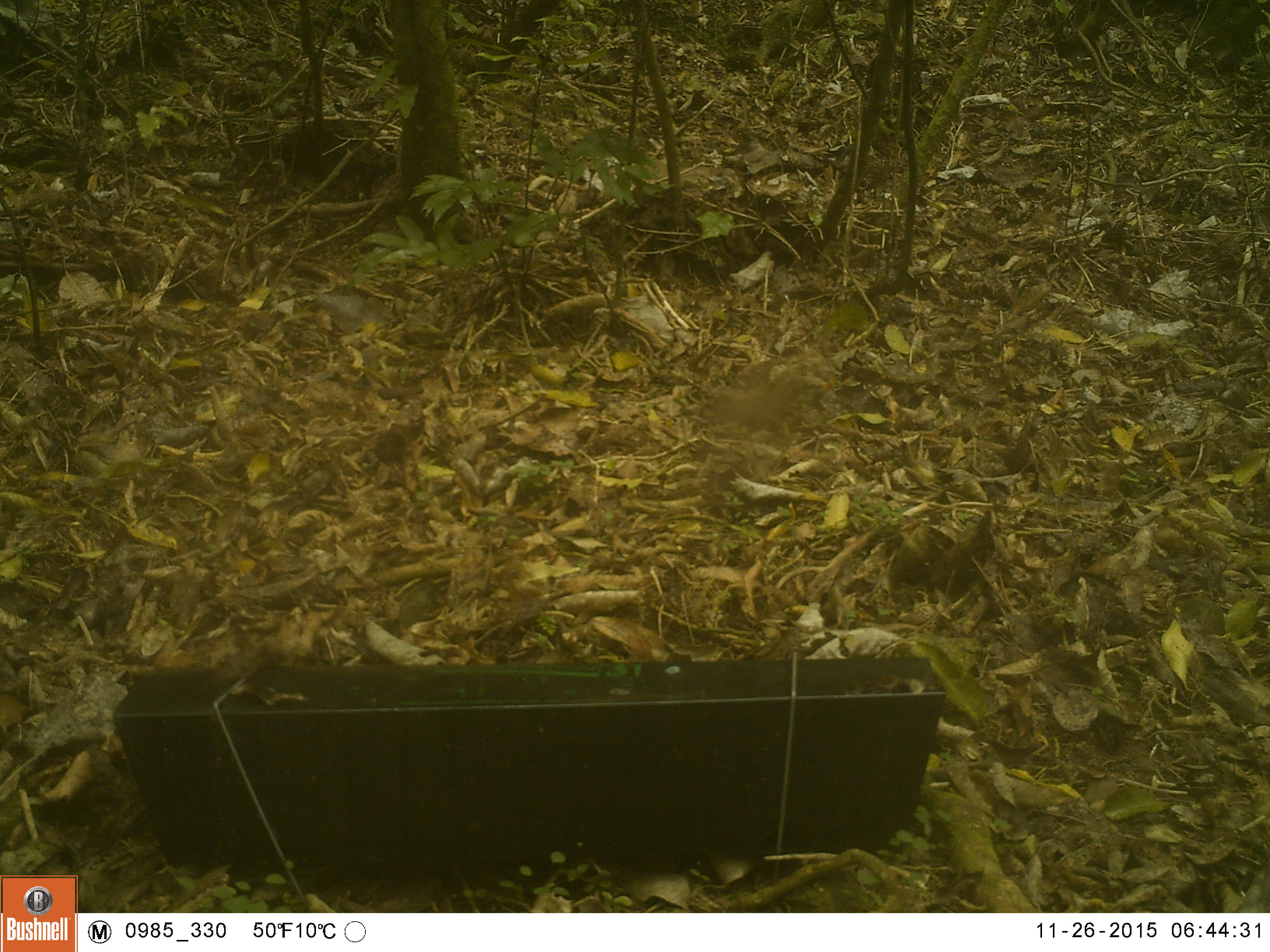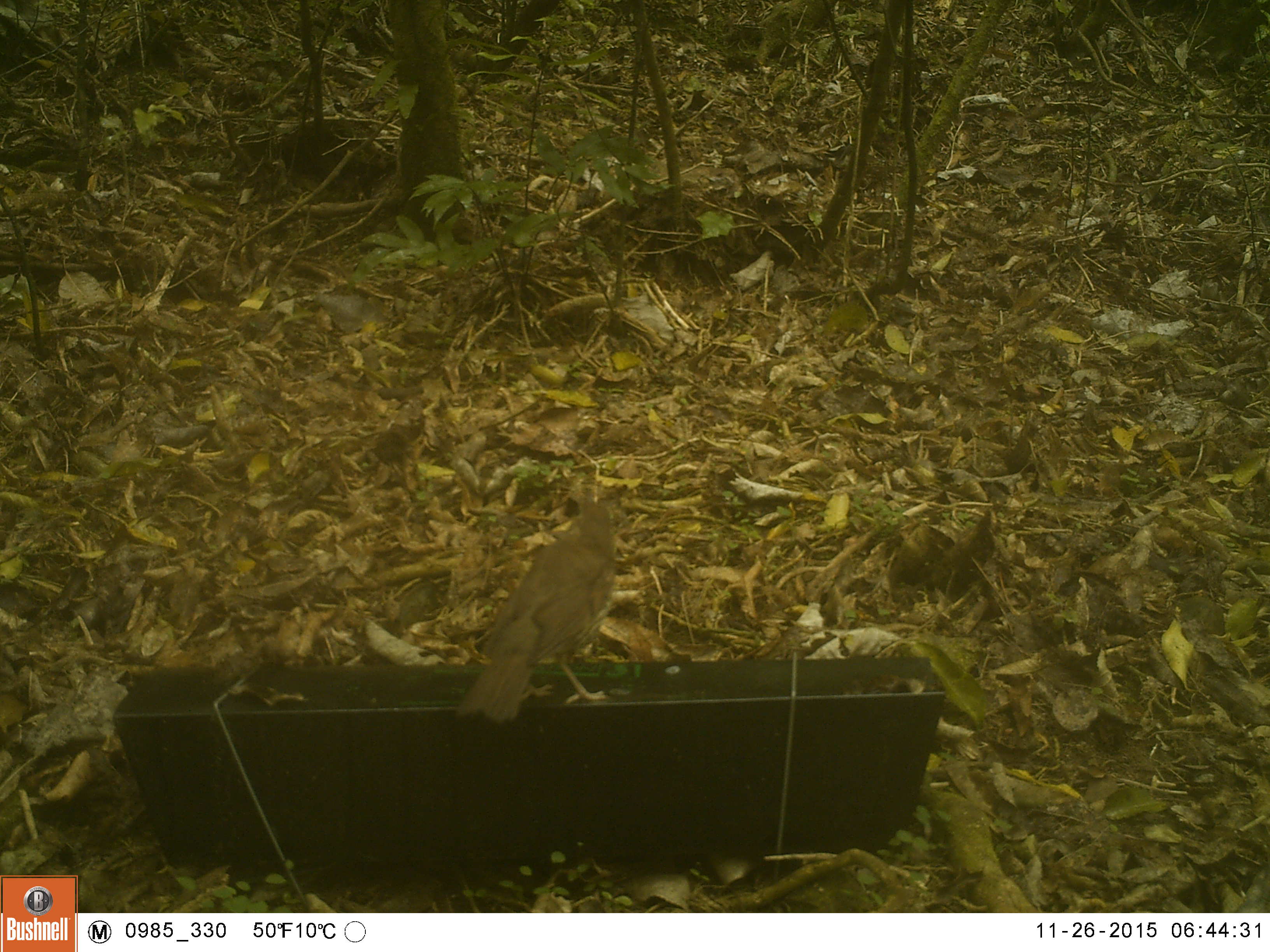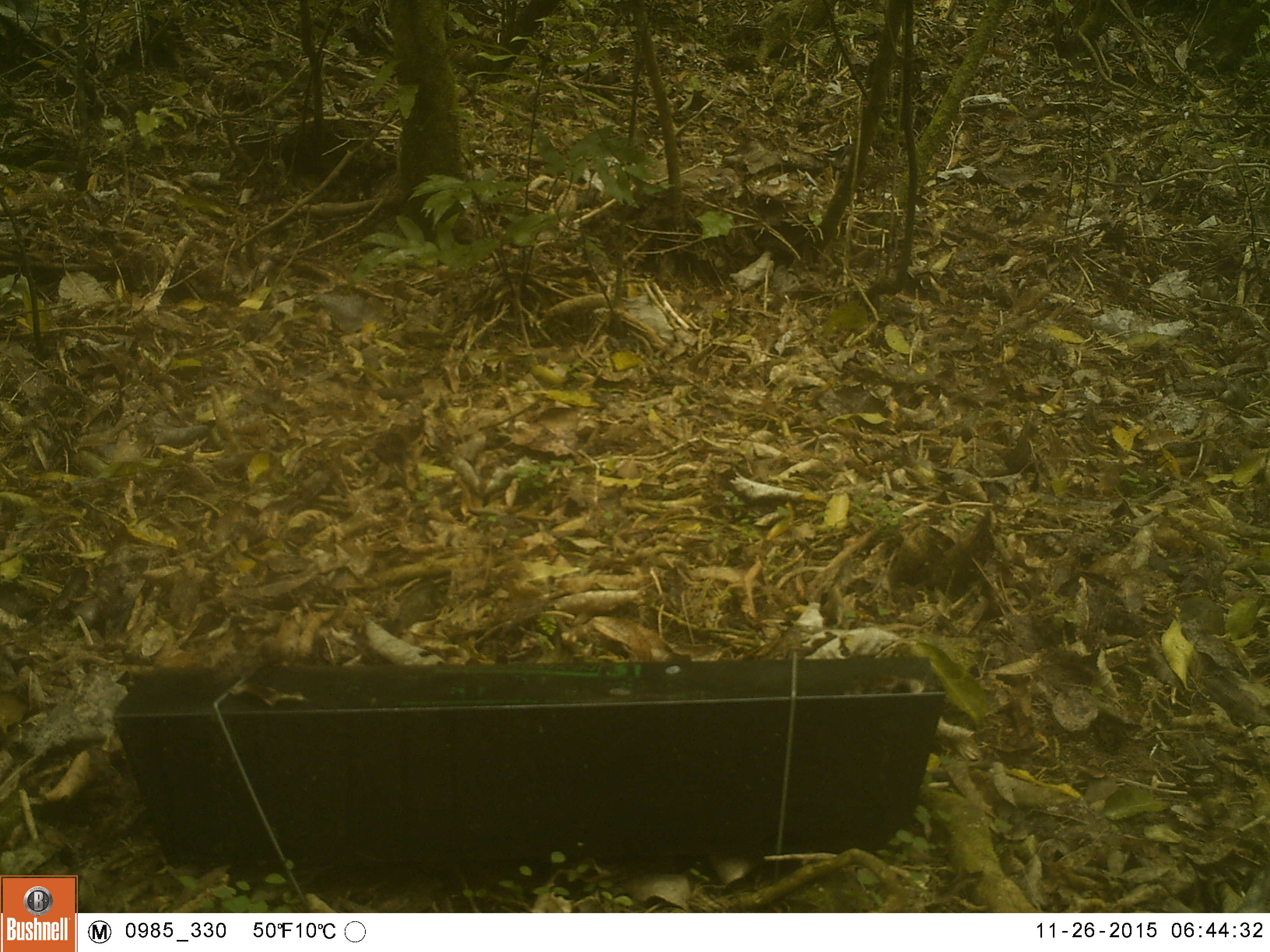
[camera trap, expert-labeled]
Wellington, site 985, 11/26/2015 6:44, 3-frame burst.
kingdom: Animalia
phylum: Chordata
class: Aves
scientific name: Aves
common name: bird